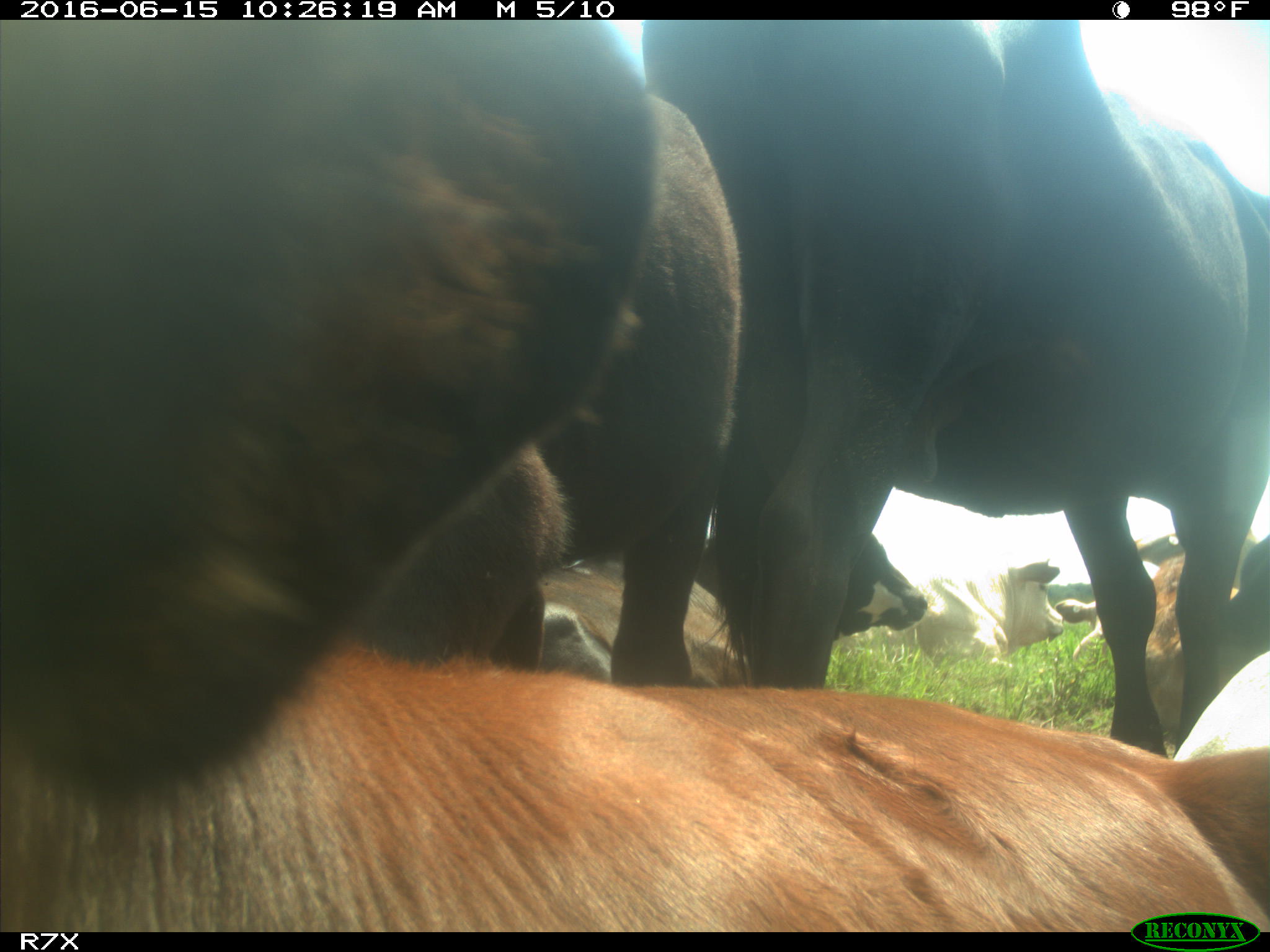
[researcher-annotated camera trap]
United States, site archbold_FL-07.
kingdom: Animalia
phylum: Chordata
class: Mammalia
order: Artiodactyla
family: Bovidae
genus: Bos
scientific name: Bos taurus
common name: domestic cow